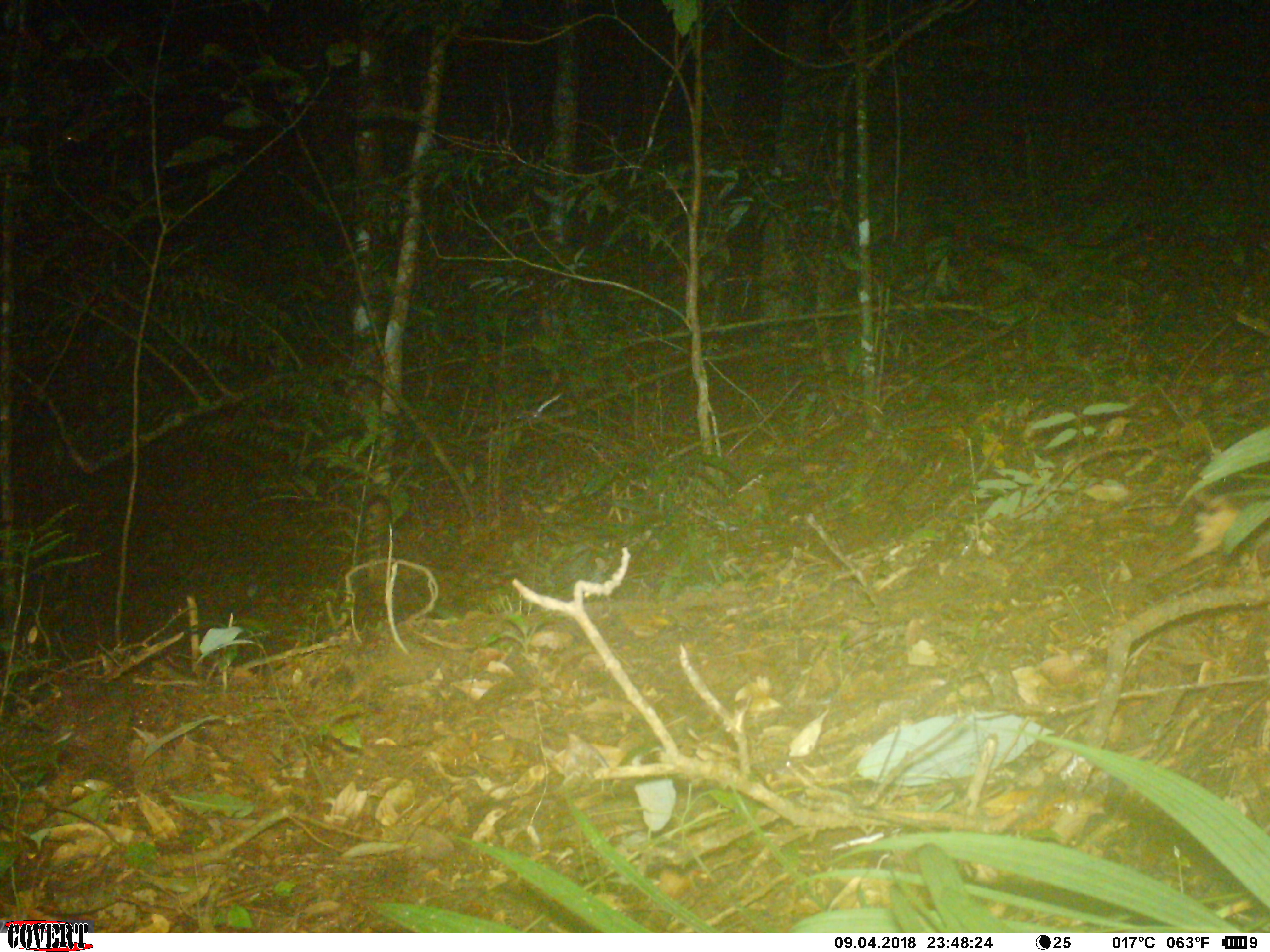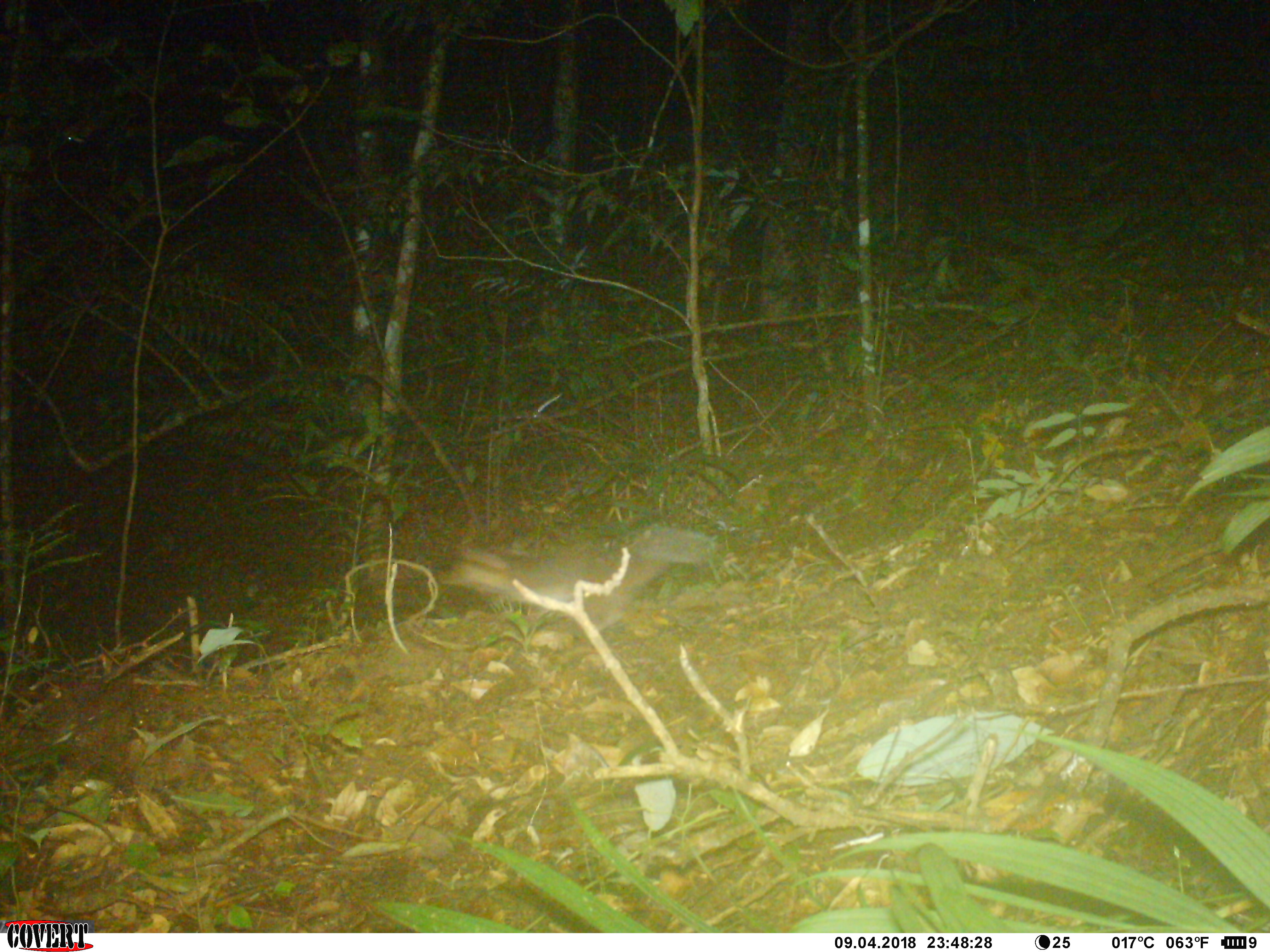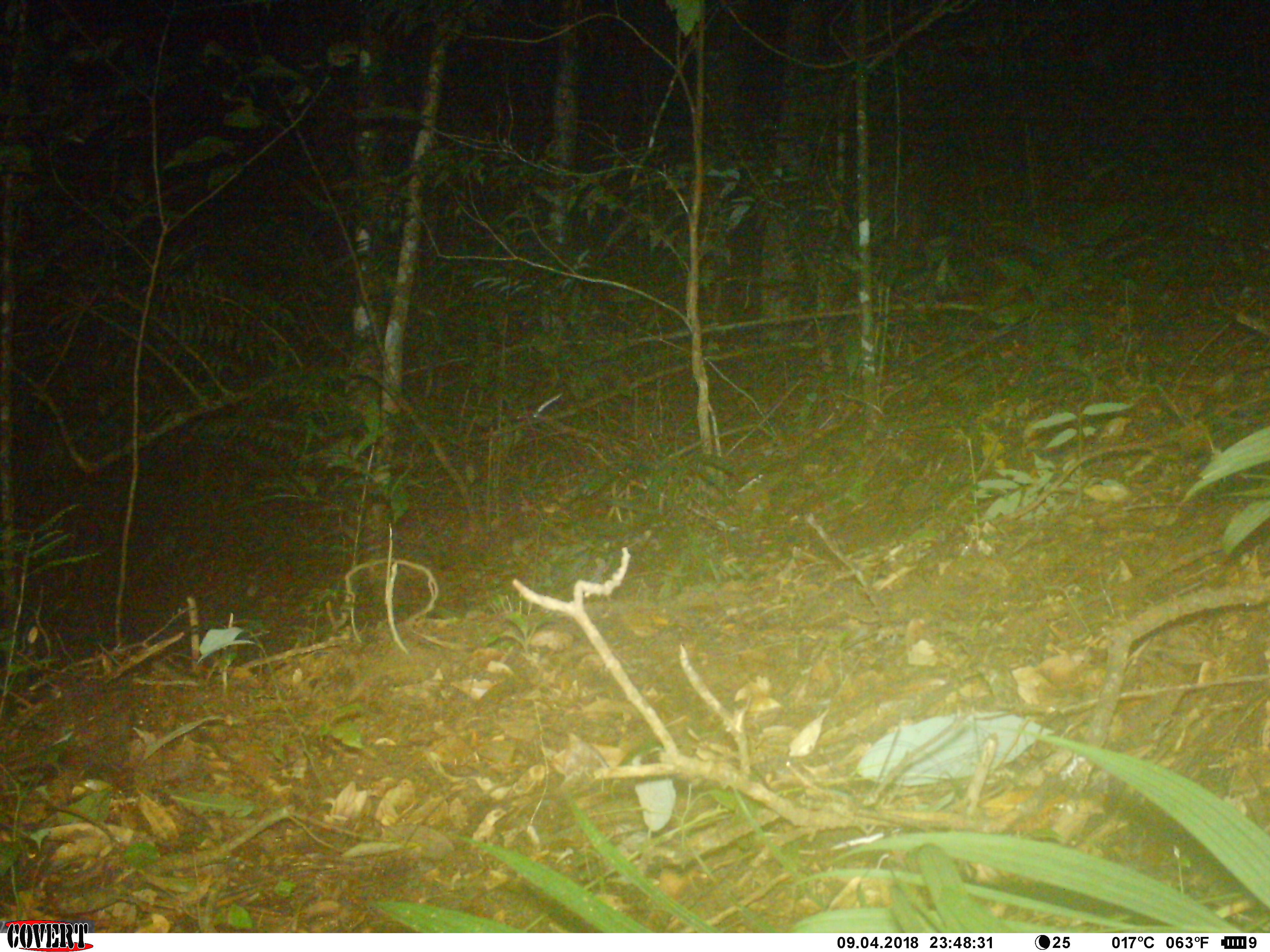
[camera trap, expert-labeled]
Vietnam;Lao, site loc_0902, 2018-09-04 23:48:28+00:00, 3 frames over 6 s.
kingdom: Animalia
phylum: Chordata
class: Mammalia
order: Carnivora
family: Mustelidae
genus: Melogale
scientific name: Melogale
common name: ferret badger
Ferret badger (Melogale). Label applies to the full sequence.